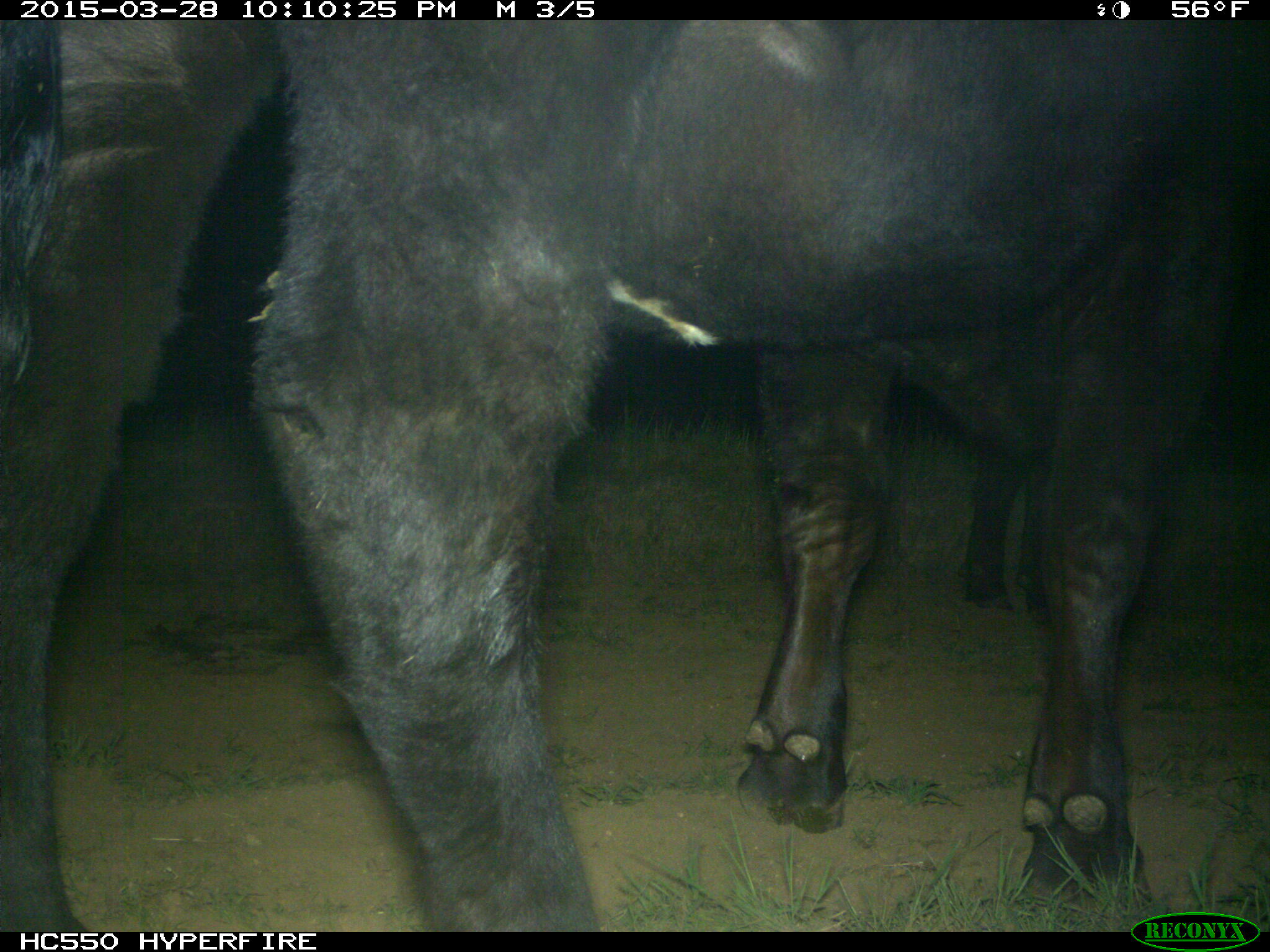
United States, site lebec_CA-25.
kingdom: Animalia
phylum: Chordata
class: Mammalia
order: Artiodactyla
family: Bovidae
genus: Bos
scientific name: Bos taurus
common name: domestic cow